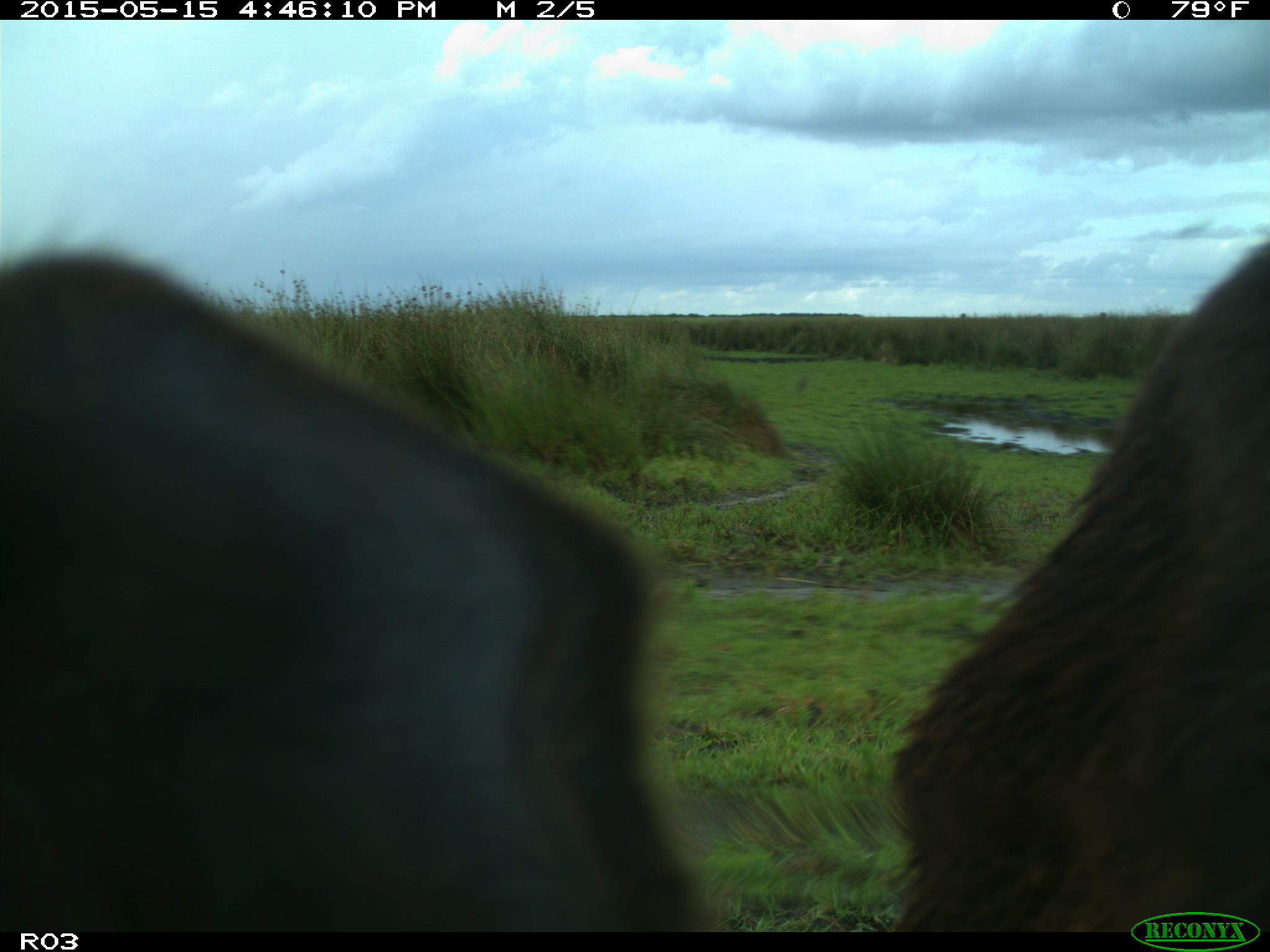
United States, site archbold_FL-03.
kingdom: Animalia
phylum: Chordata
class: Mammalia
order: Artiodactyla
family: Bovidae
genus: Bos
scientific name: Bos taurus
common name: domestic cow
Bos taurus (domestic cow).